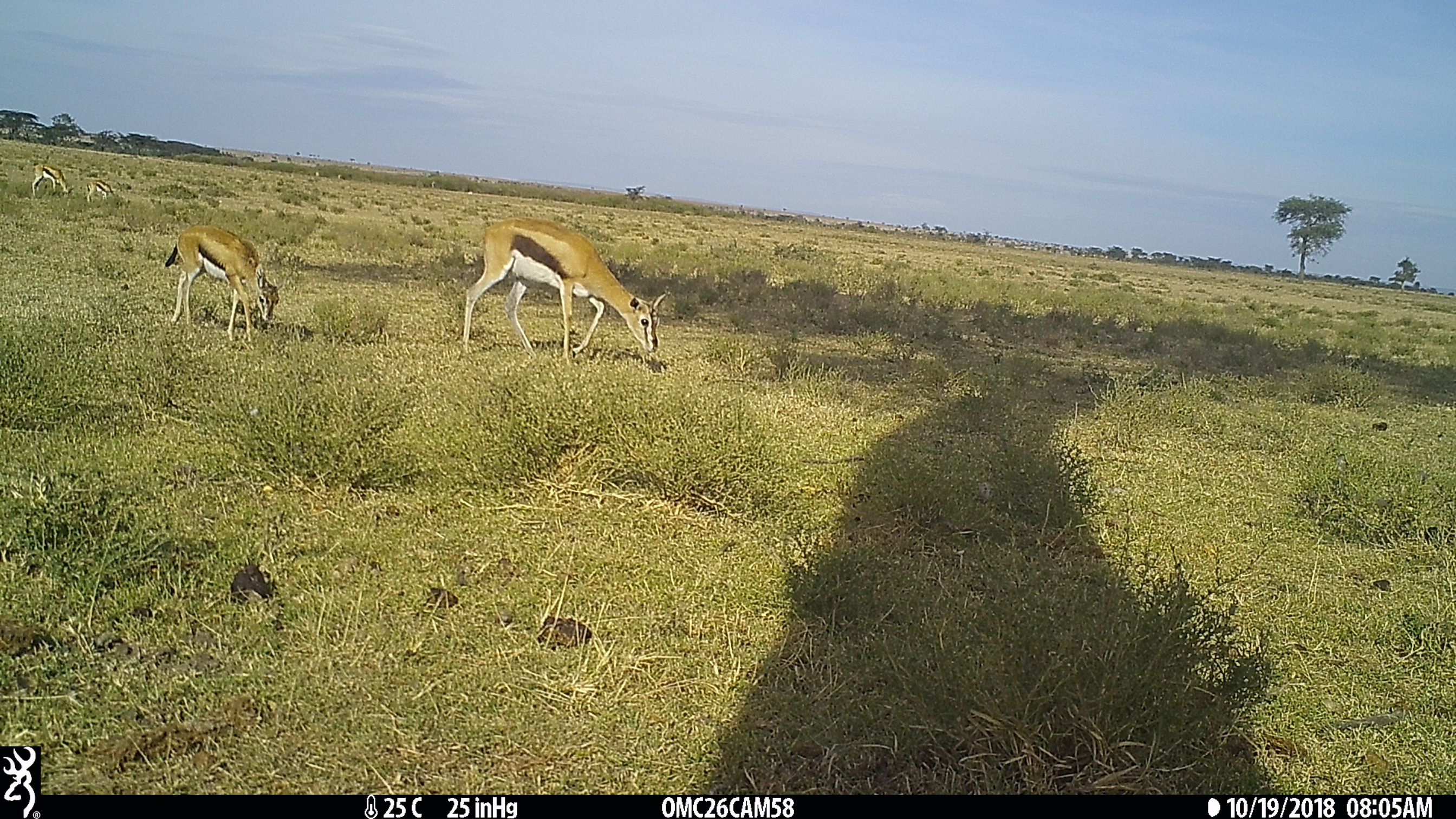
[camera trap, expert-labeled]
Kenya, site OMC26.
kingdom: Animalia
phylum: Chordata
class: Mammalia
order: Artiodactyla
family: Bovidae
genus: Eudorcas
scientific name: Eudorcas thomsonii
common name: thomon's gazelle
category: gazelle thomsons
Gazelle thomsons (thomon's gazelle) (Eudorcas thomsonii).